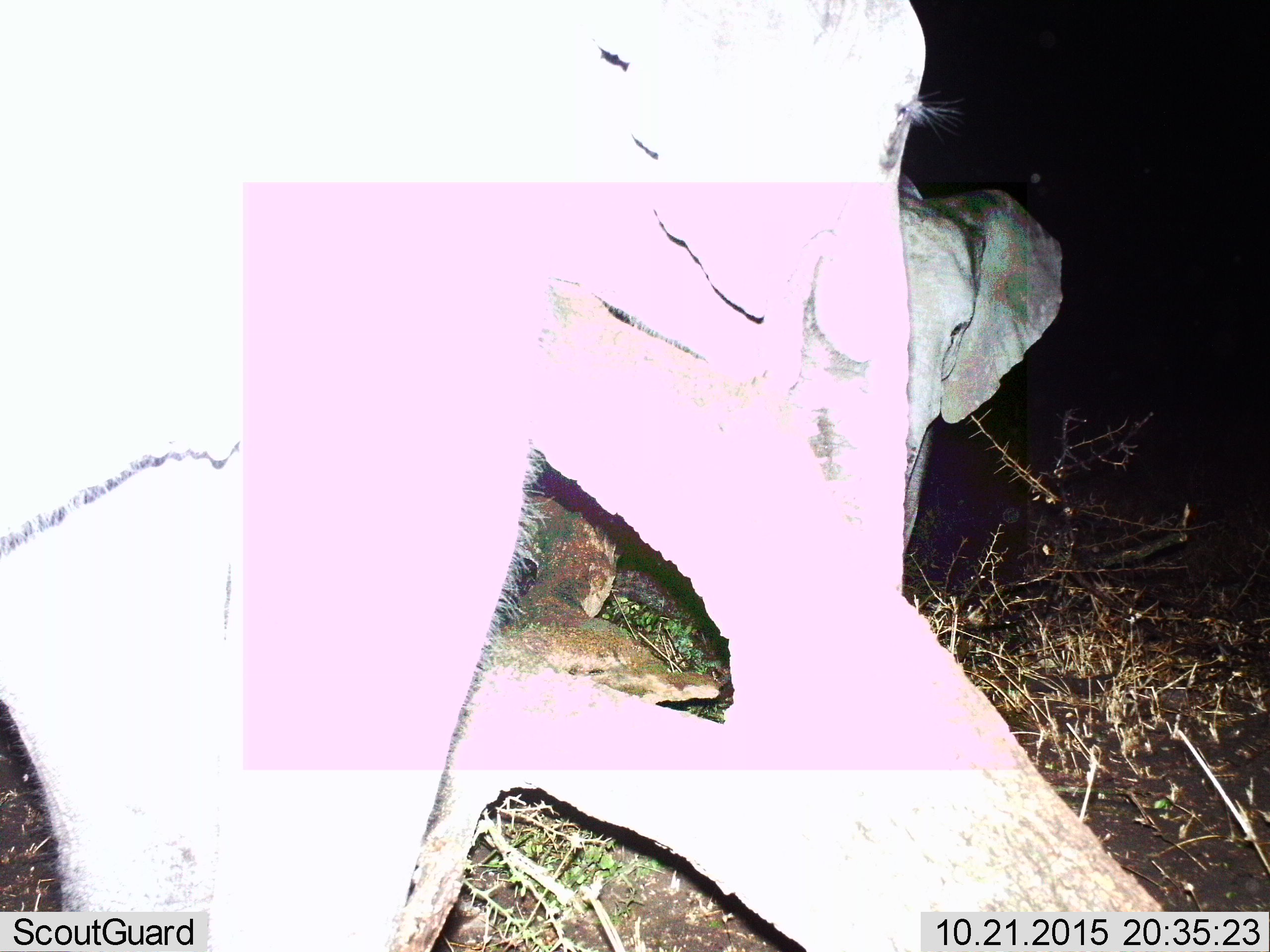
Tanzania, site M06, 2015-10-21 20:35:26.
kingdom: Animalia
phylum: Chordata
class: Mammalia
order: Proboscidea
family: Elephantidae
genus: Loxodonta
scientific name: Loxodonta africana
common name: african bush elephant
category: elephant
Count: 2.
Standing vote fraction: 78%.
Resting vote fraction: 11%.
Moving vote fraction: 11%.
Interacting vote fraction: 11%.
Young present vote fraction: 33%.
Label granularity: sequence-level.